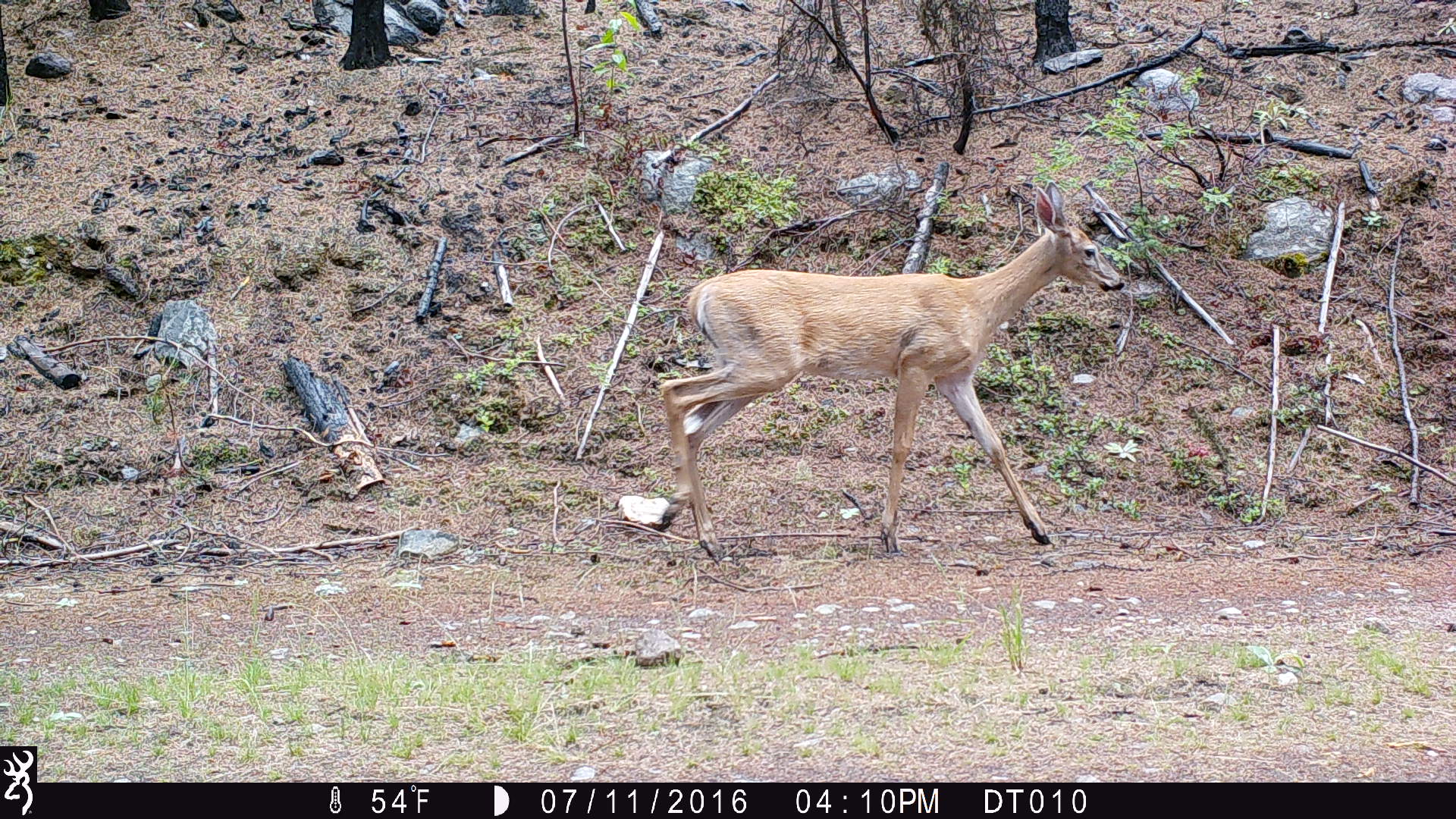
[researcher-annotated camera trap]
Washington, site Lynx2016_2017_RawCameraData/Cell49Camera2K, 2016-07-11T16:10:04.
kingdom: Animalia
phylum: Chordata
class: Mammalia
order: Artiodactyla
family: Cervidae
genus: Odocoileus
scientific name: Odocoileus virginianus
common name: white-tailed deer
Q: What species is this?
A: Odocoileus virginianus (white-tailed deer).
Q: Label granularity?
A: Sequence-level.